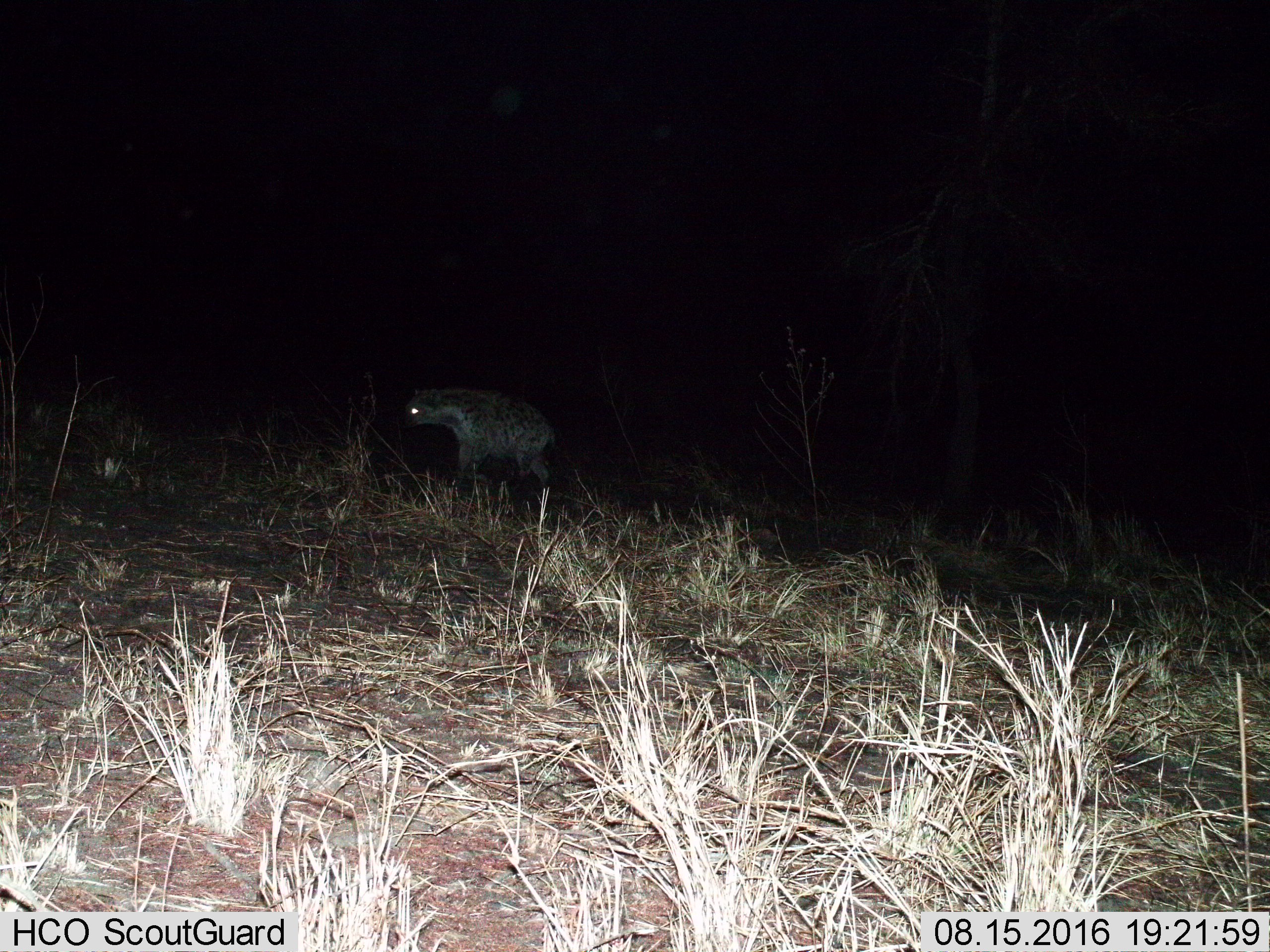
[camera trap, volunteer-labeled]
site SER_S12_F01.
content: unidentified animal